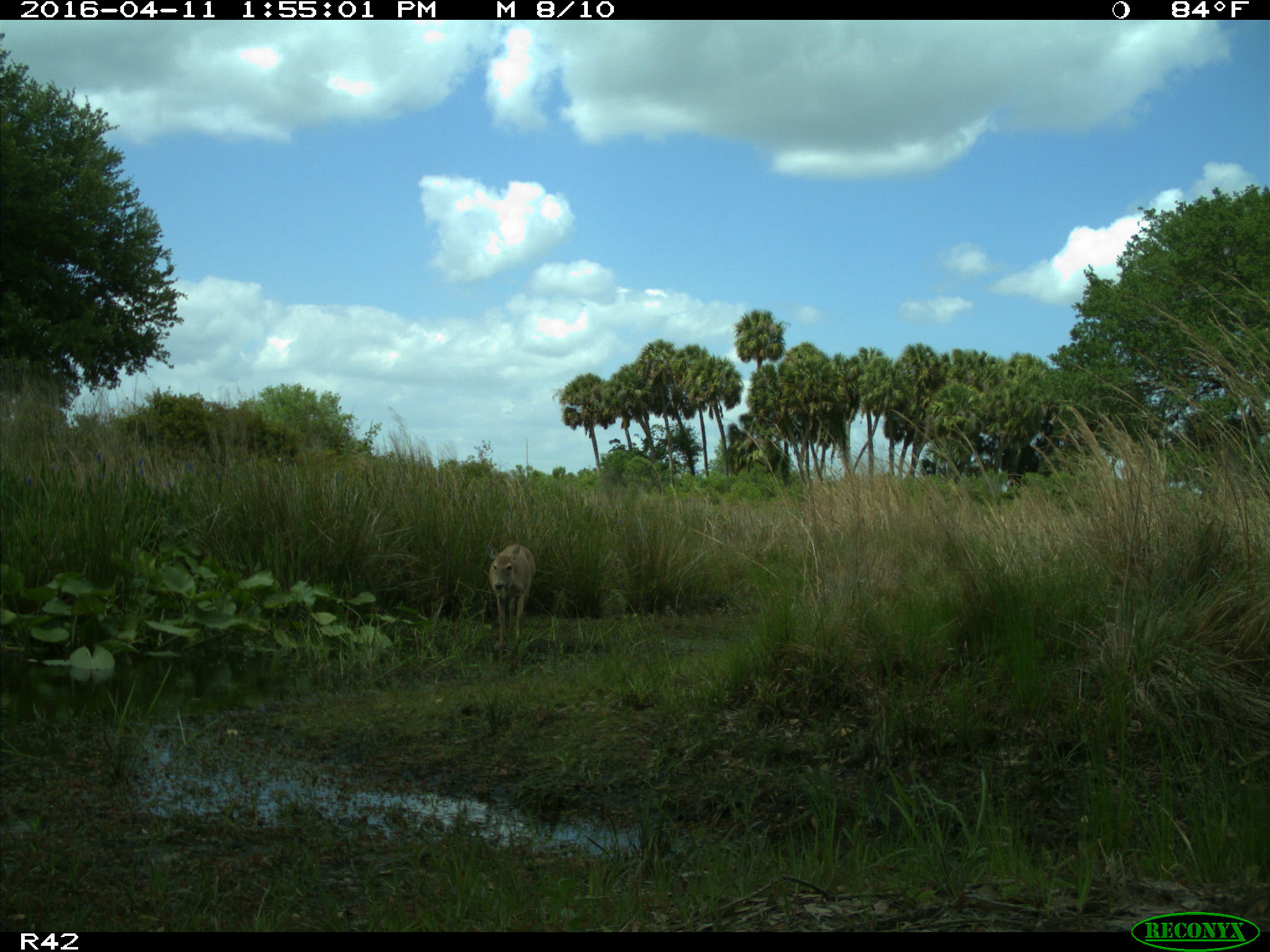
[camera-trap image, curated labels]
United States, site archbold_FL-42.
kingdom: Animalia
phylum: Chordata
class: Mammalia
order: Artiodactyla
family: Cervidae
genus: Odocoileus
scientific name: Odocoileus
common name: deer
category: unidentified deer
Unidentified deer (deer) (Odocoileus).